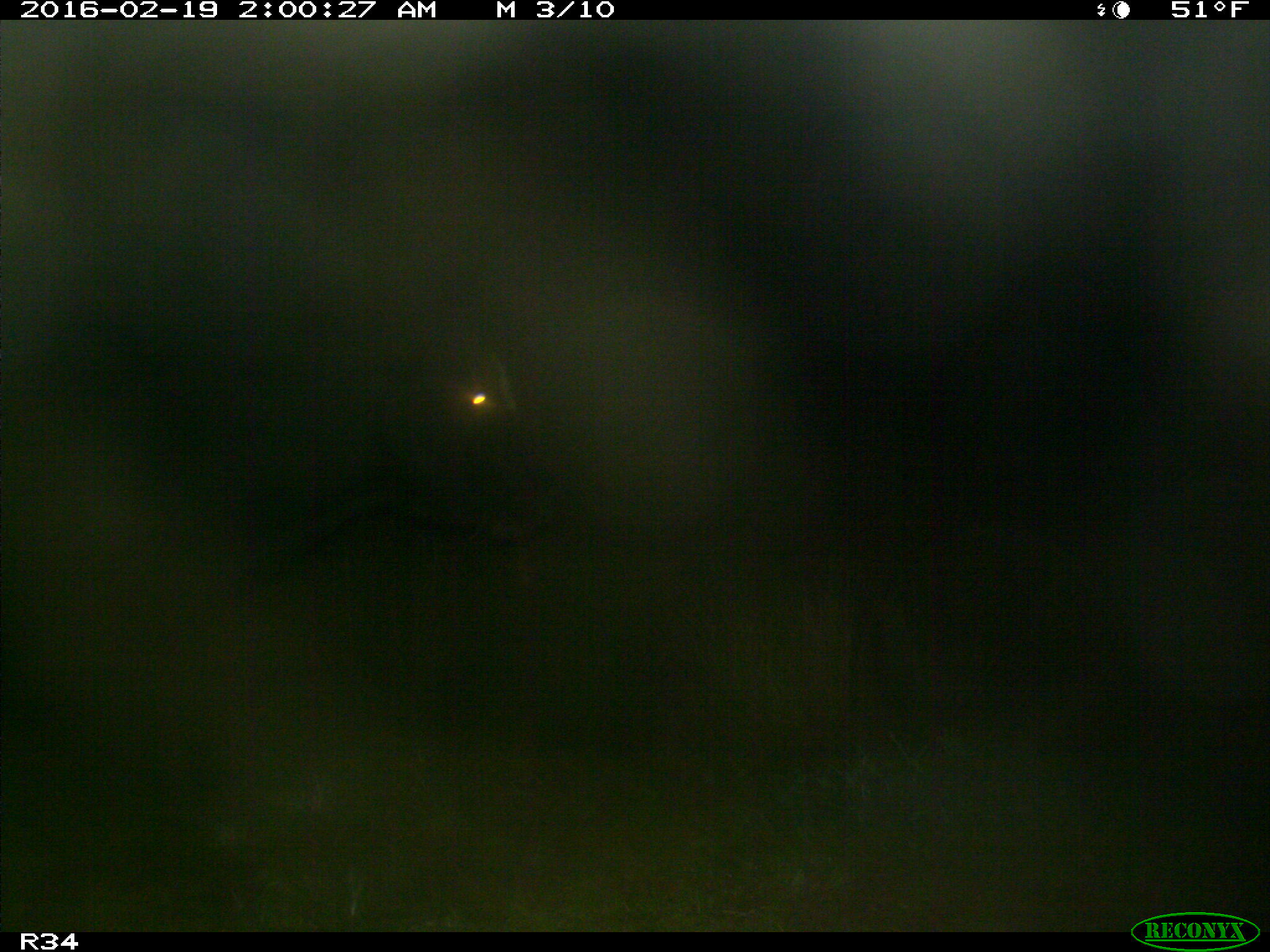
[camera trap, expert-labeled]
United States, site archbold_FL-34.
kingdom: Animalia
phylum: Chordata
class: Mammalia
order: Artiodactyla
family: Bovidae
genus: Bos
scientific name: Bos taurus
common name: domestic cow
Bos taurus (domestic cow).